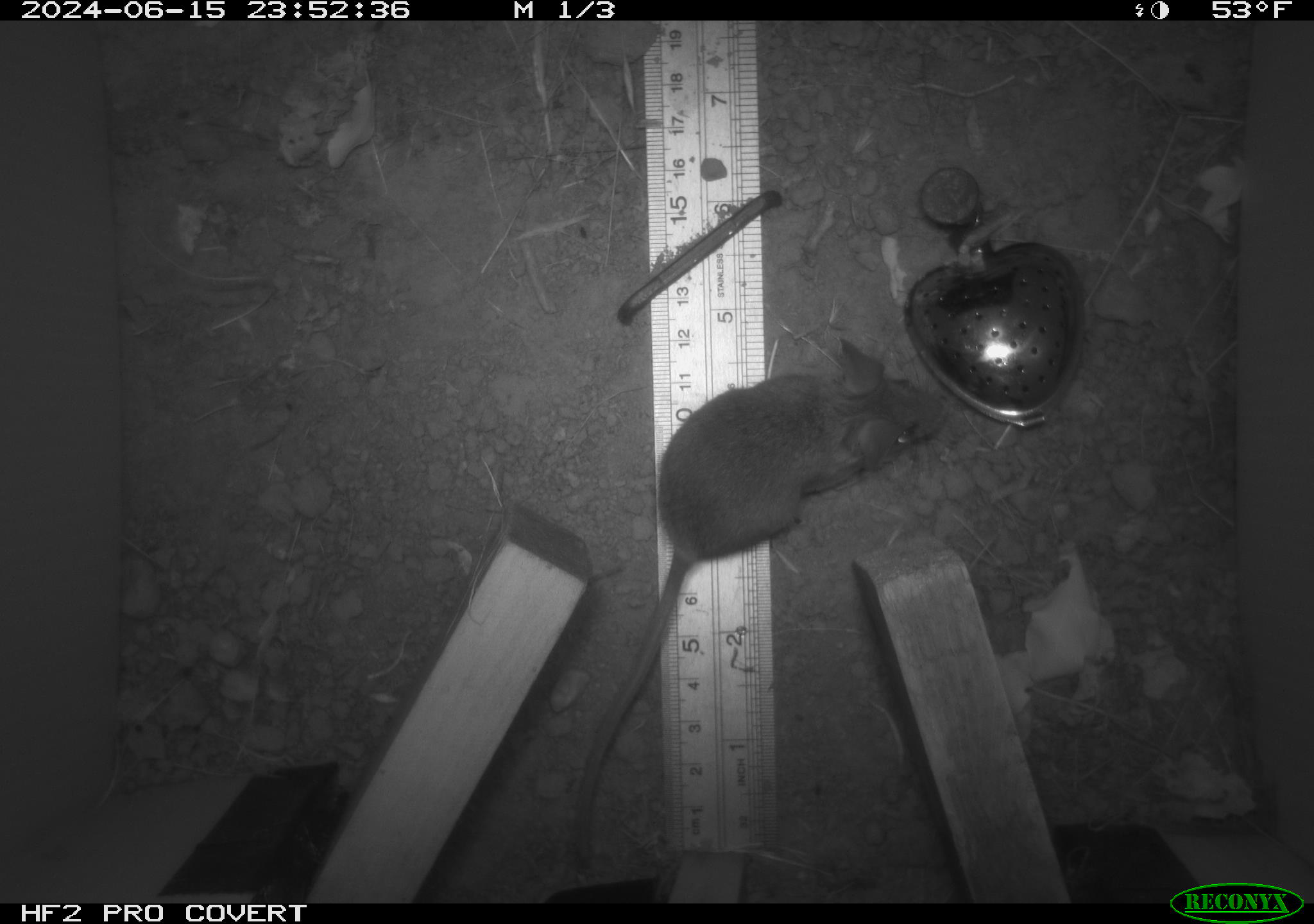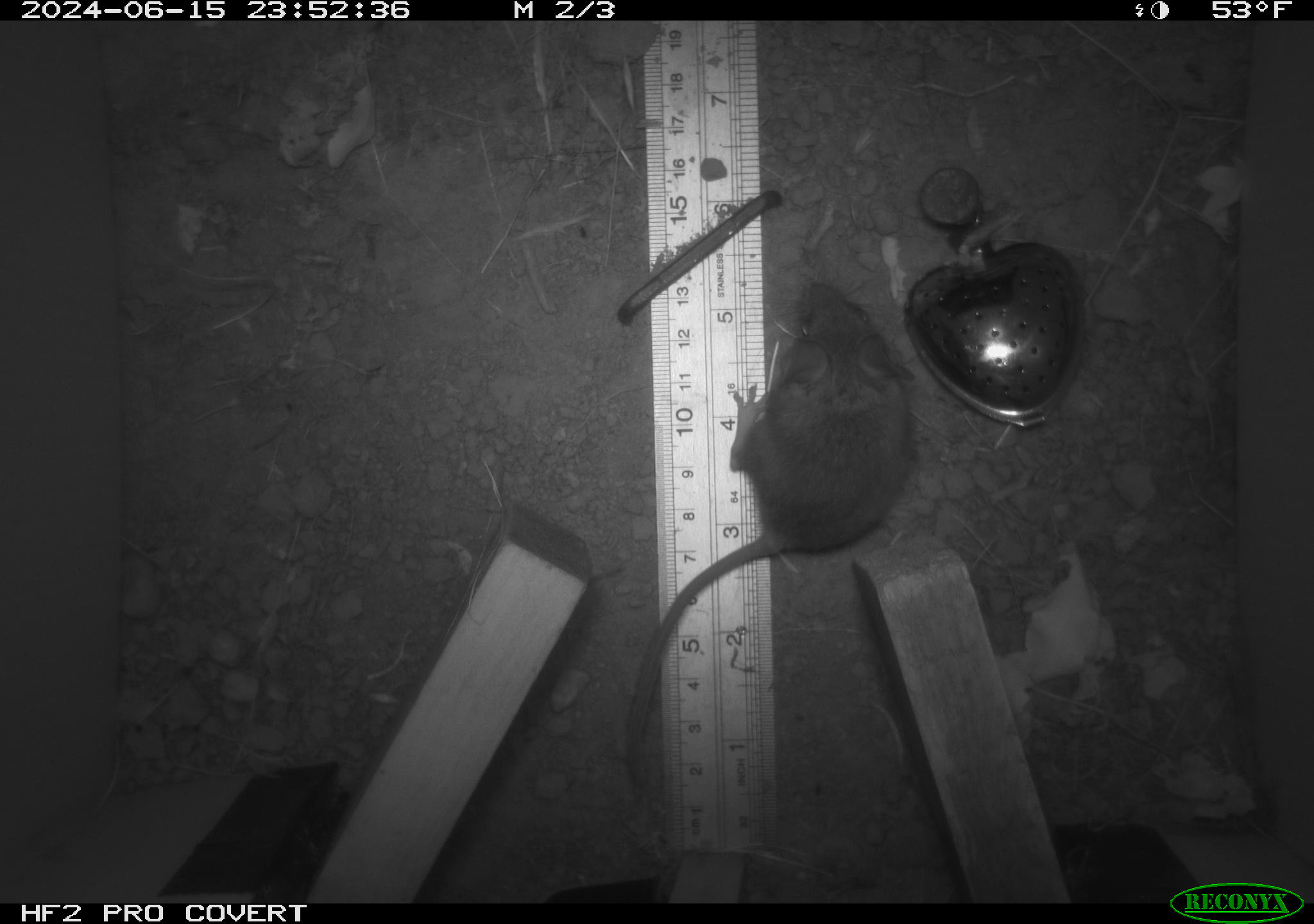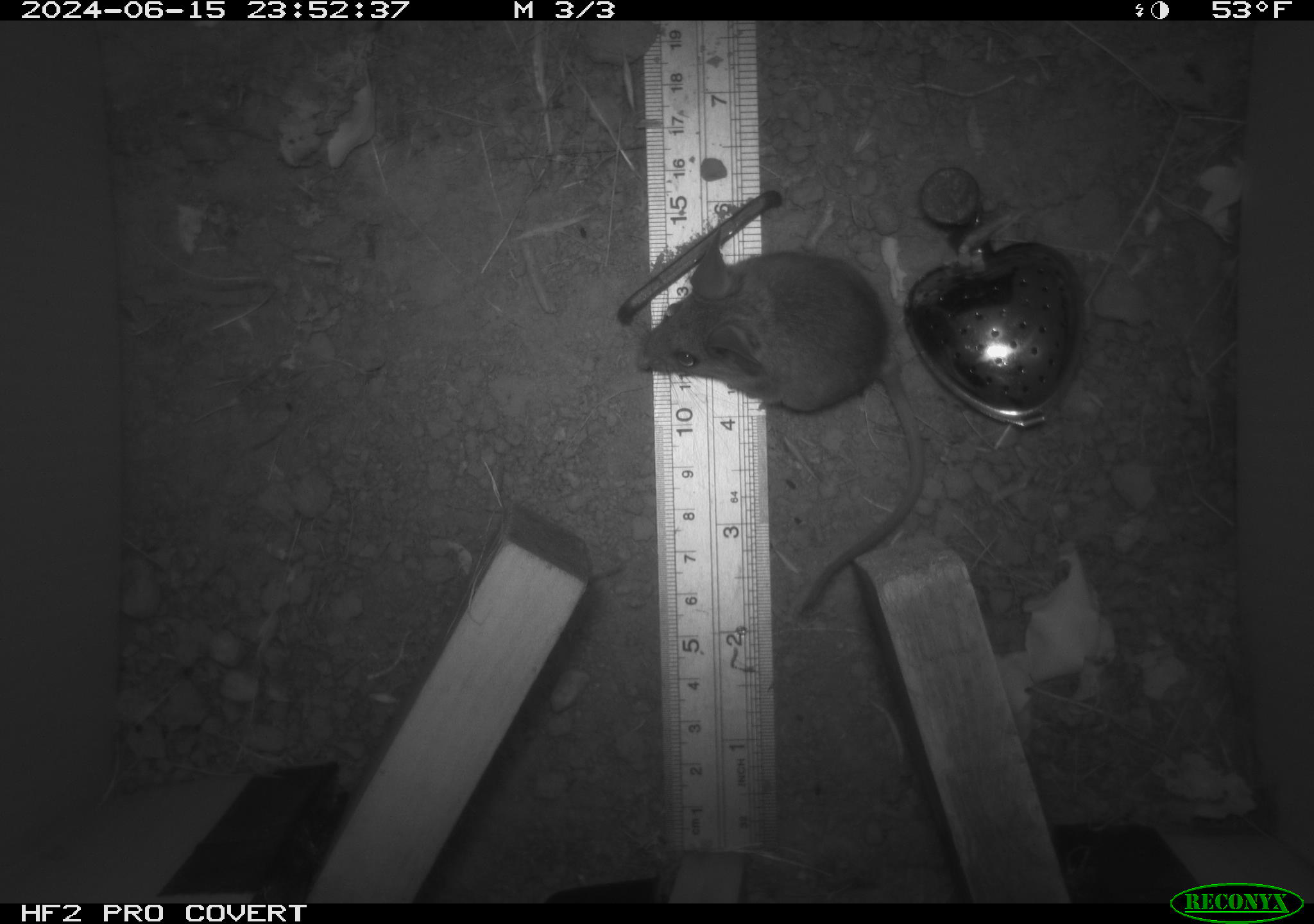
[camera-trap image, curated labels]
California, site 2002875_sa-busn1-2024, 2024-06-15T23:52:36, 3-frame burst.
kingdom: Animalia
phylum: Chordata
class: Mammalia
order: Rodentia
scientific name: Rodentia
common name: rodent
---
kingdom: Animalia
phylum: Chordata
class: Mammalia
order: Rodentia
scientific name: Rodentia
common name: mouse species